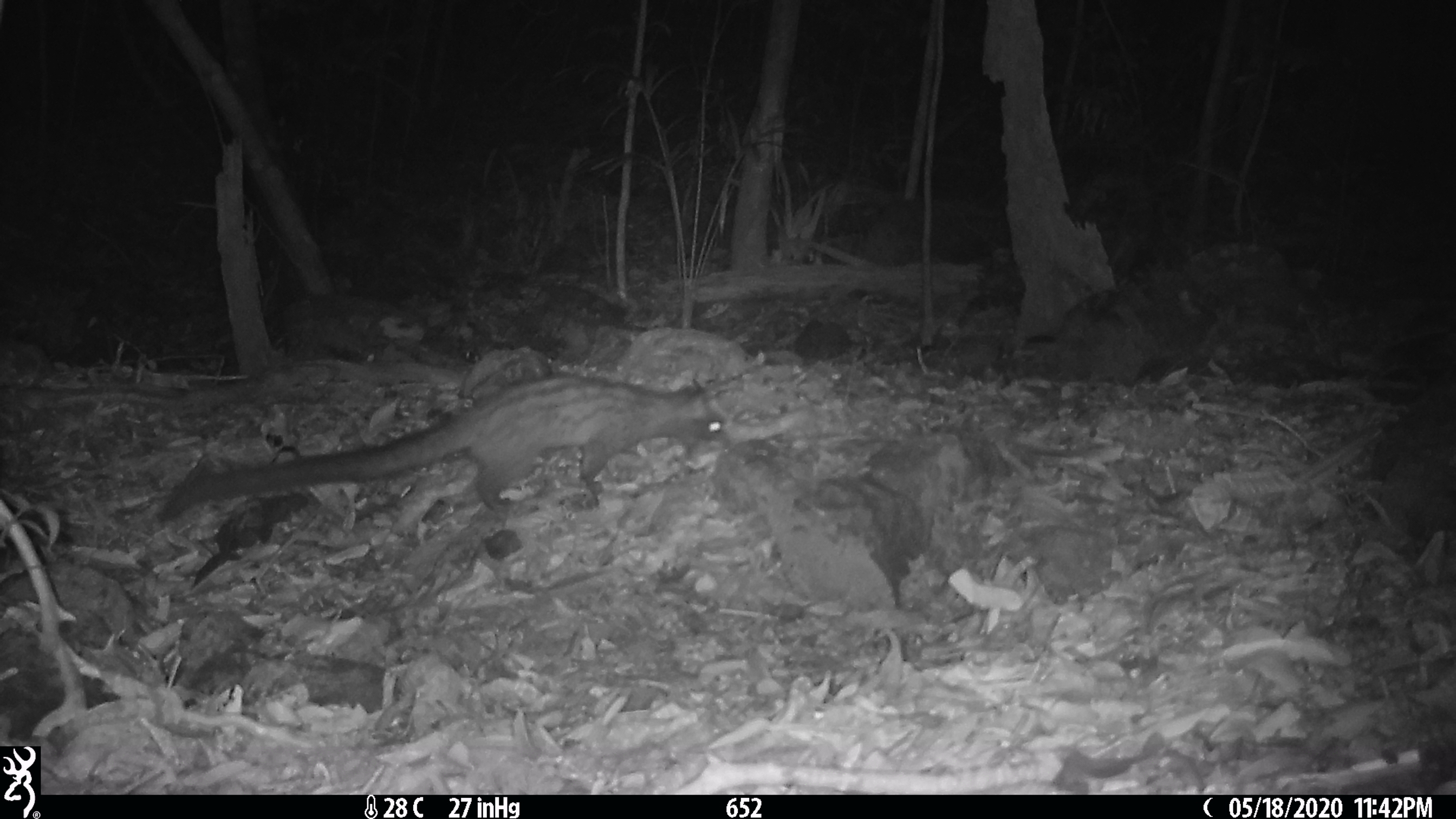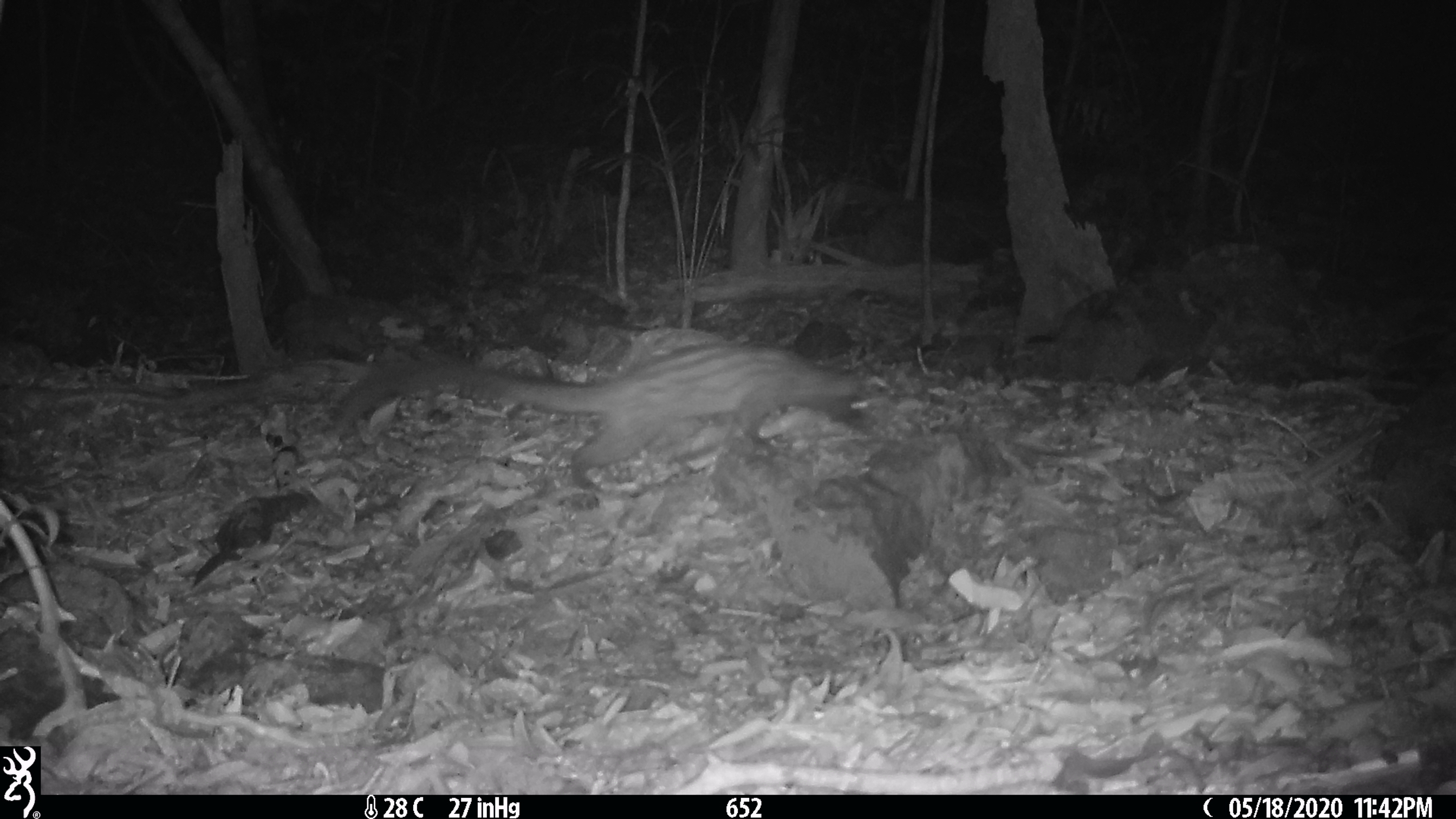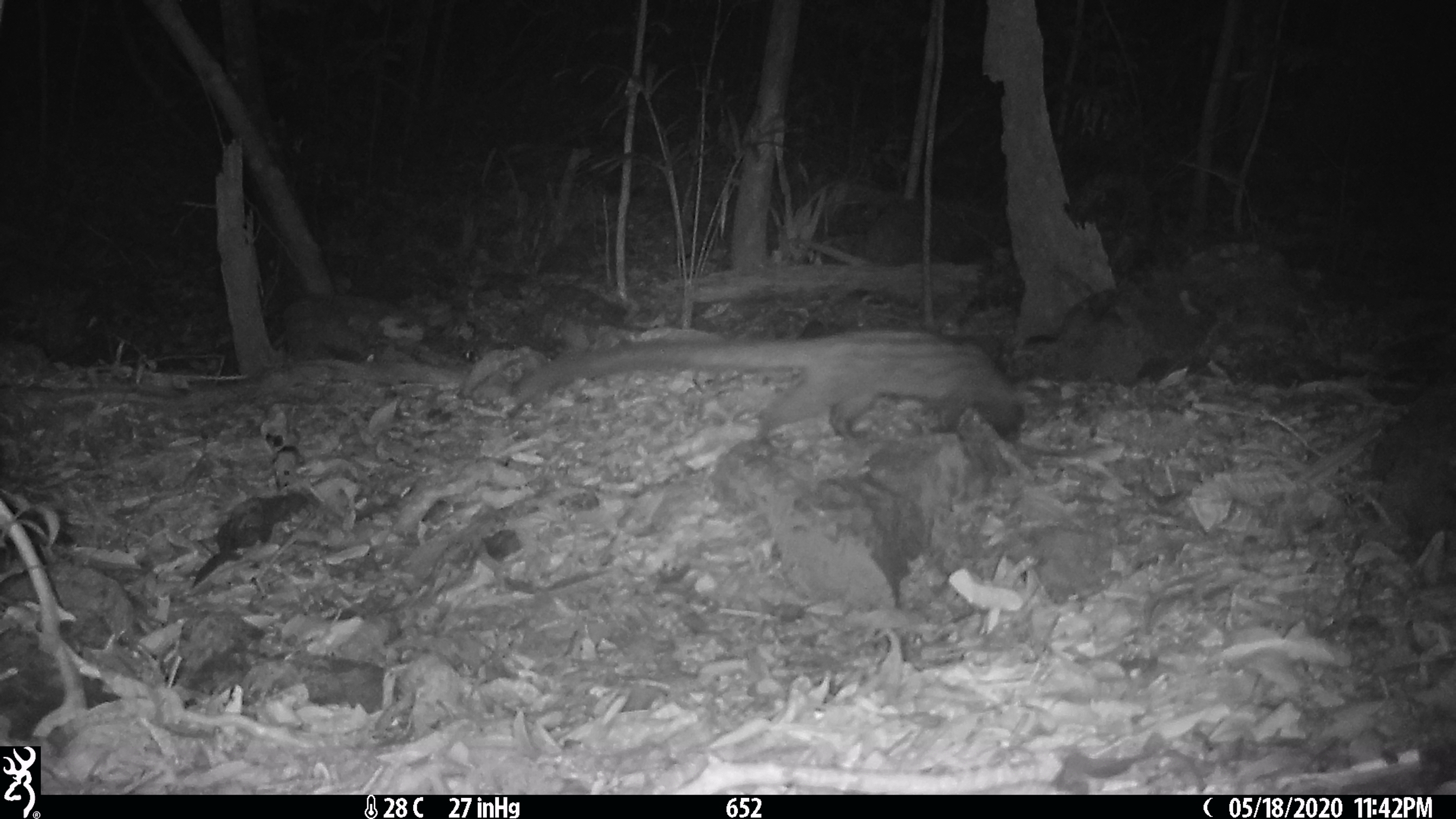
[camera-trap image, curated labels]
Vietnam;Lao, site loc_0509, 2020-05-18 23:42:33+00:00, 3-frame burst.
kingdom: Animalia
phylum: Chordata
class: Mammalia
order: Carnivora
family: Viverridae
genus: Paradoxurus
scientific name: Paradoxurus hermaphroditus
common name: common palm civet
Common palm civet (Paradoxurus hermaphroditus). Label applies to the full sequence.